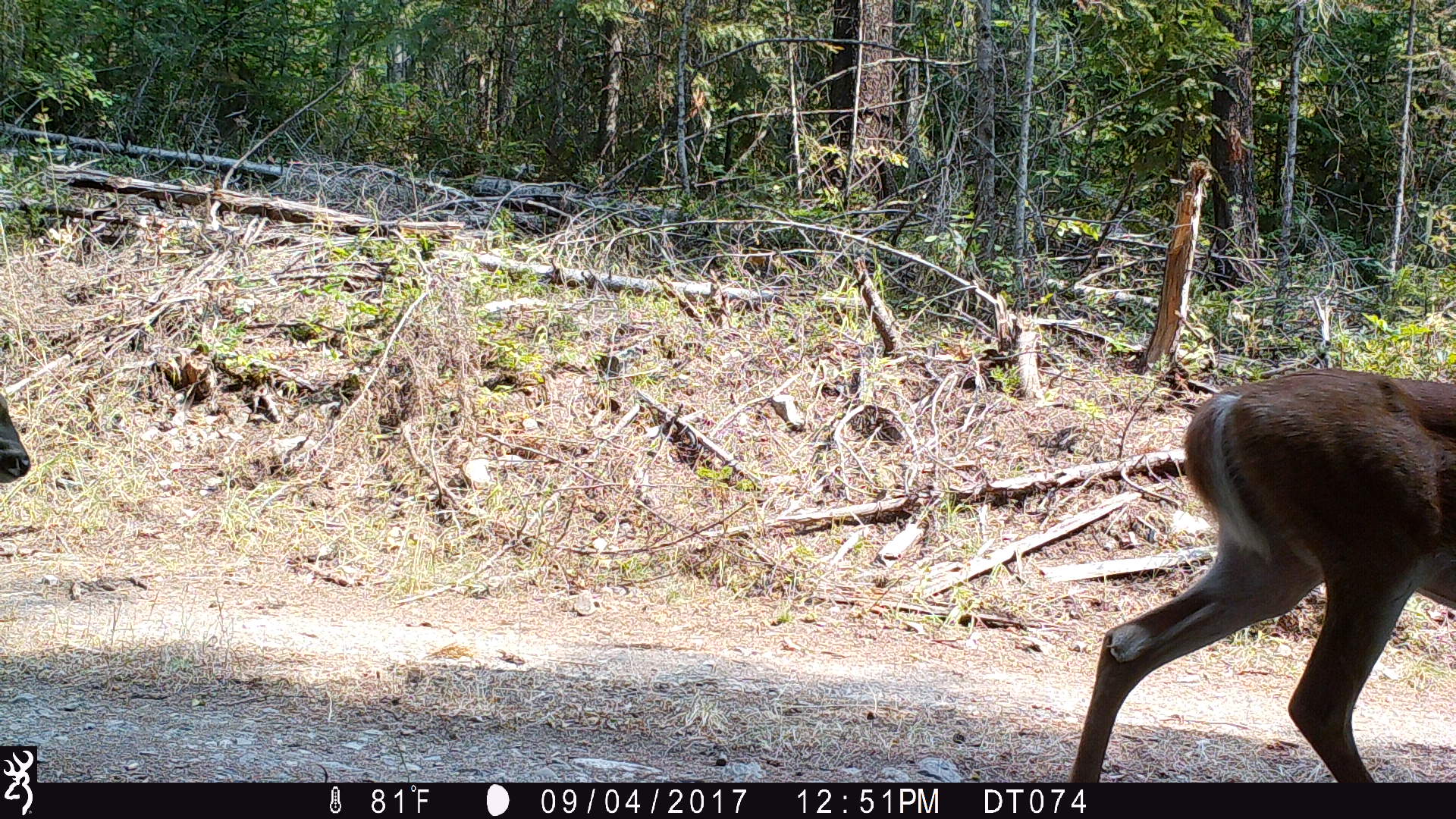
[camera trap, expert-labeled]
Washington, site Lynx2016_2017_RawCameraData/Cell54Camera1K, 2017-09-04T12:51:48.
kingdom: Animalia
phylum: Chordata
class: Mammalia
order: Artiodactyla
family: Cervidae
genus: Odocoileus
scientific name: Odocoileus virginianus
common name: white-tailed deer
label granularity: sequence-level